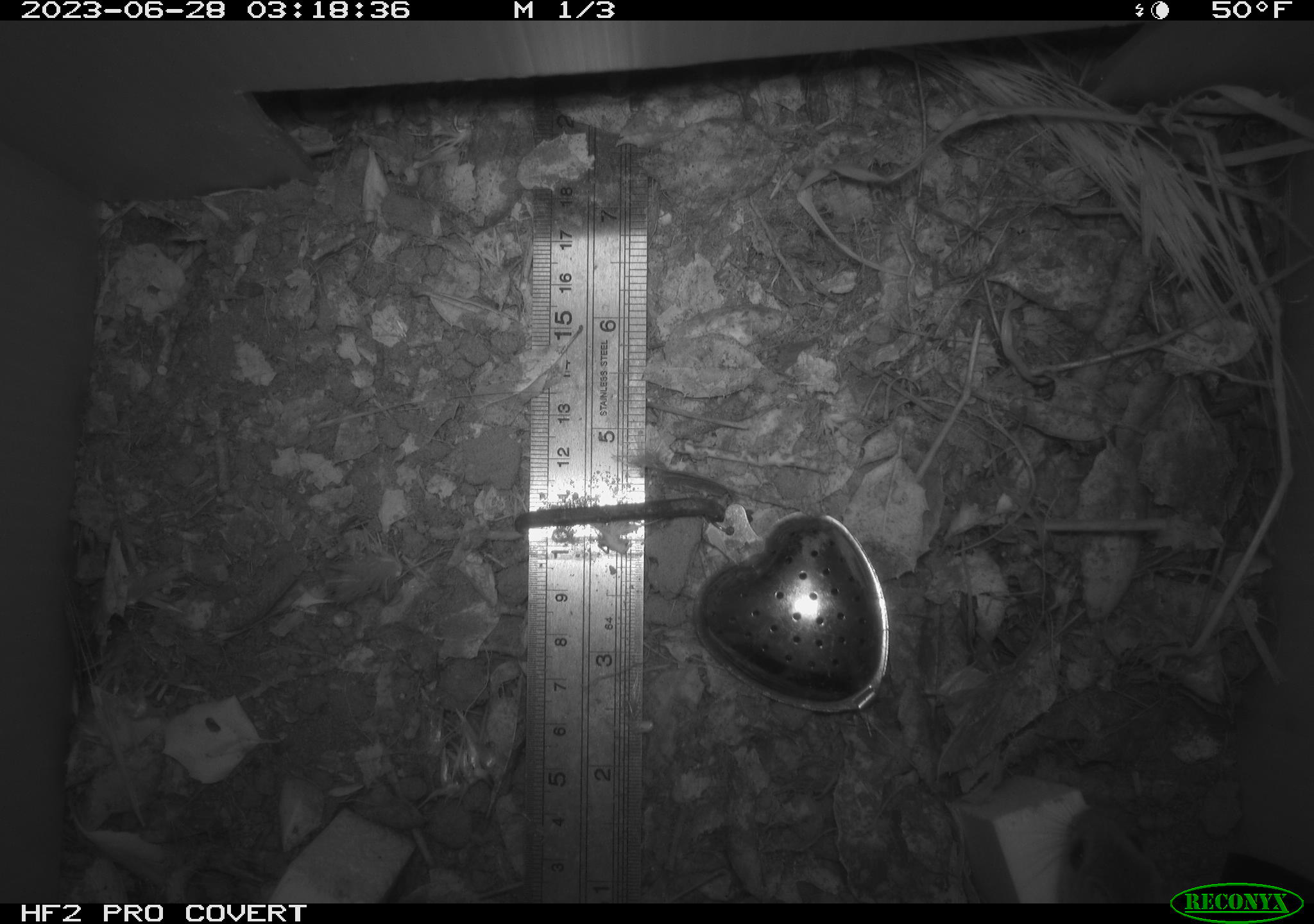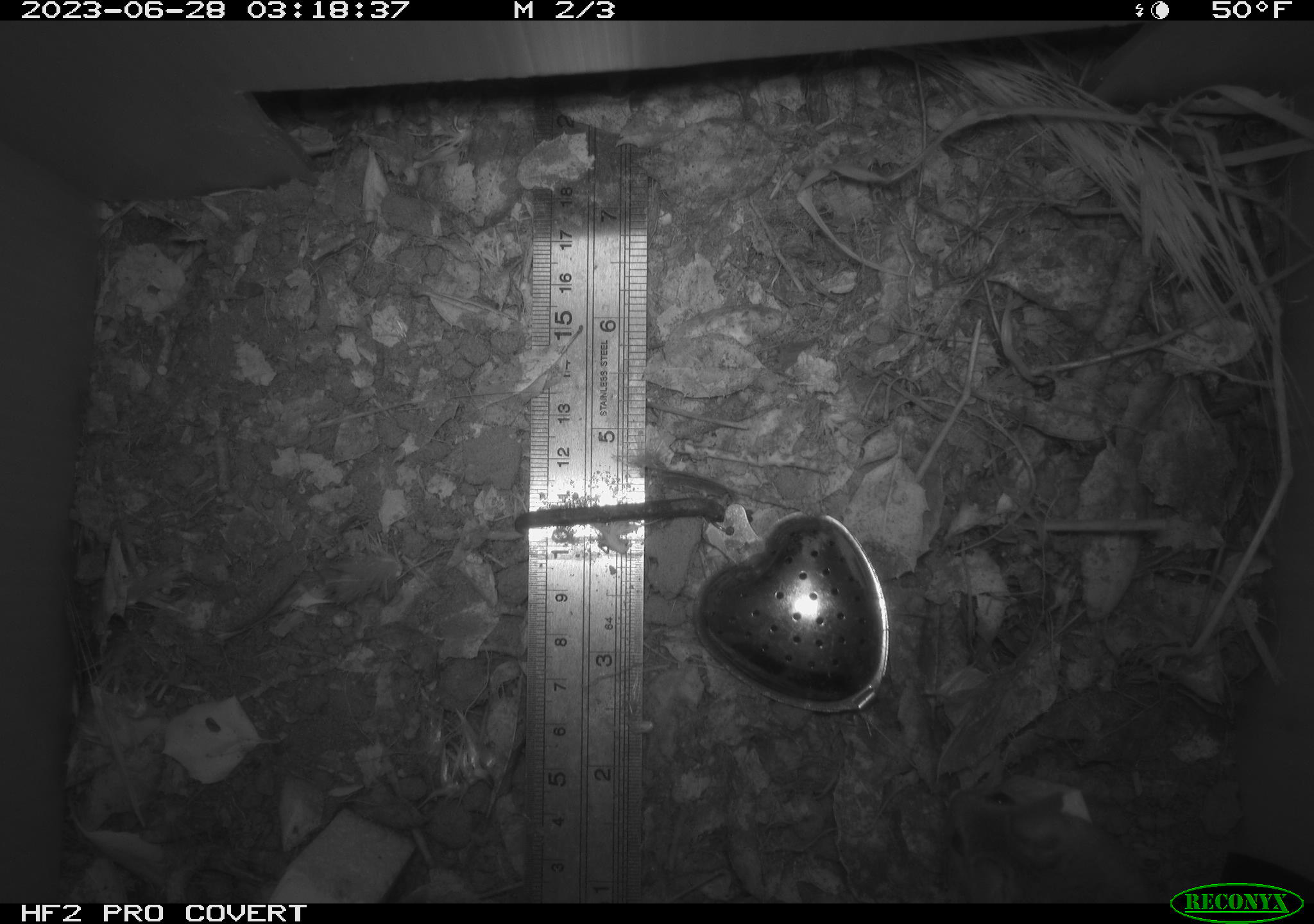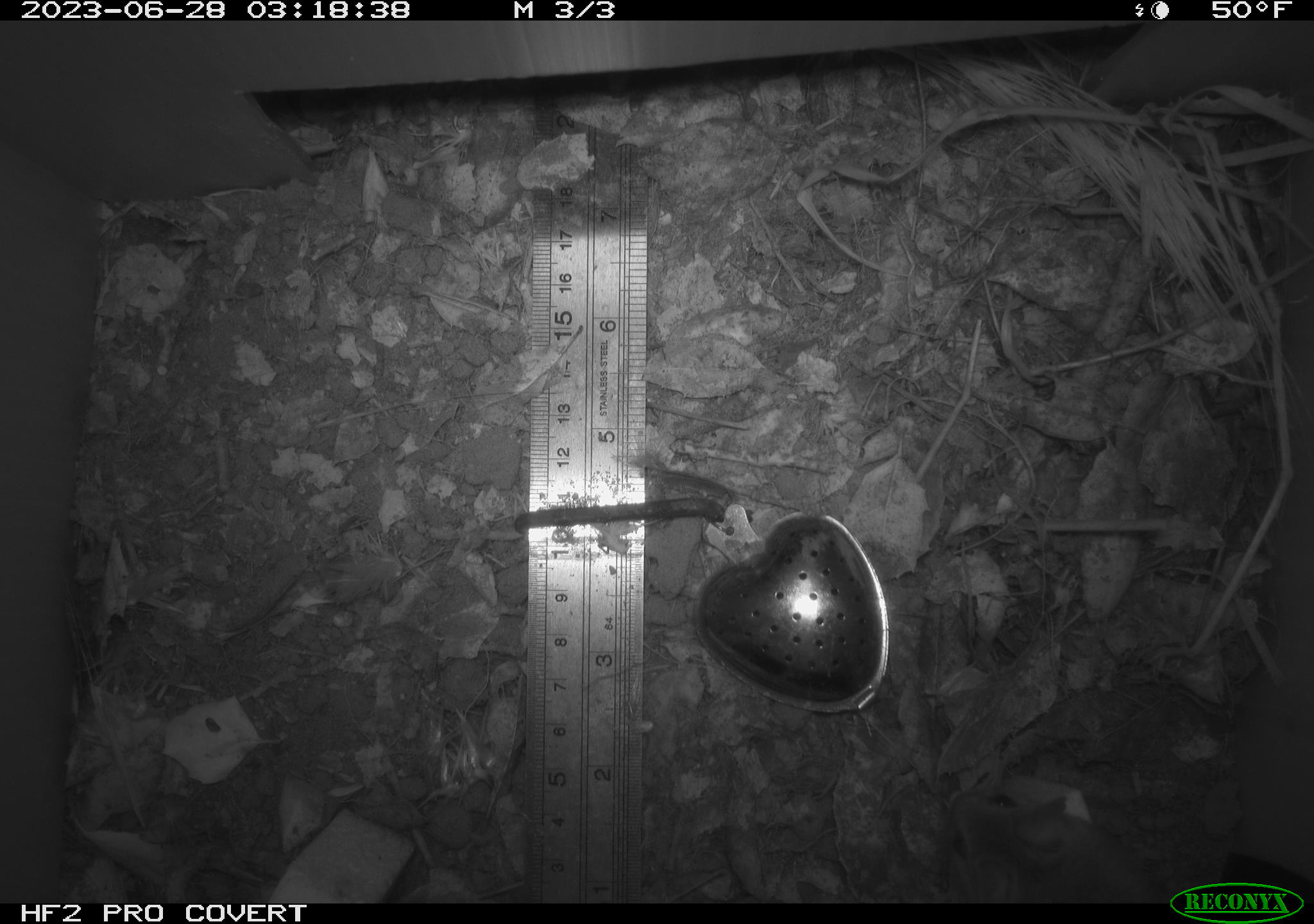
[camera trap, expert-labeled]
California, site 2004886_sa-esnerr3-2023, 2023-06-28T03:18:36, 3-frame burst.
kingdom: Animalia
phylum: Chordata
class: Mammalia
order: Rodentia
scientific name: Rodentia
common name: mouse species